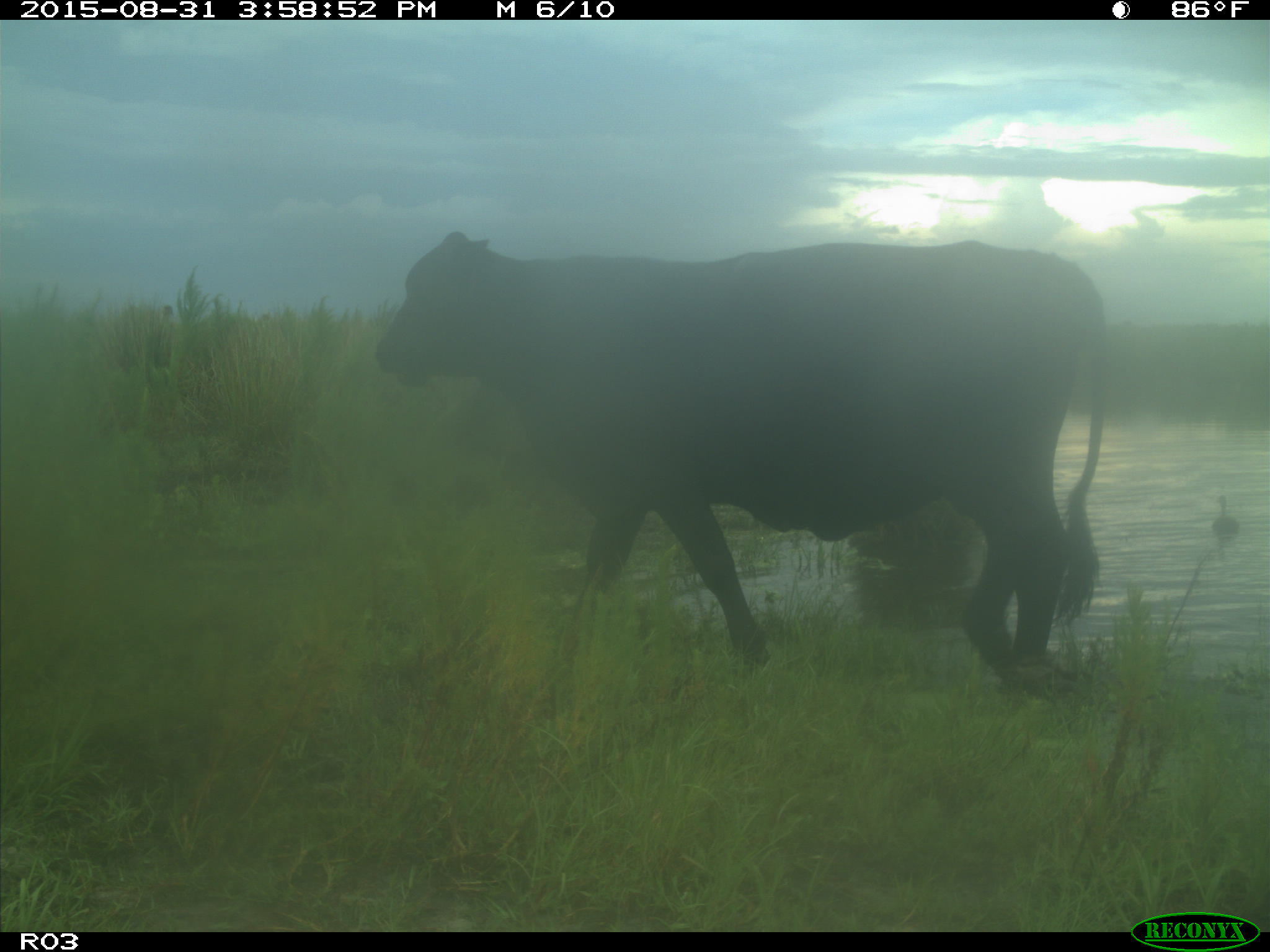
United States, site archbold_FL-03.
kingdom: Animalia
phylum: Chordata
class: Mammalia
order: Artiodactyla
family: Bovidae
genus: Bos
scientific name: Bos taurus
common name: domestic cow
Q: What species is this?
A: Bos taurus (domestic cow).